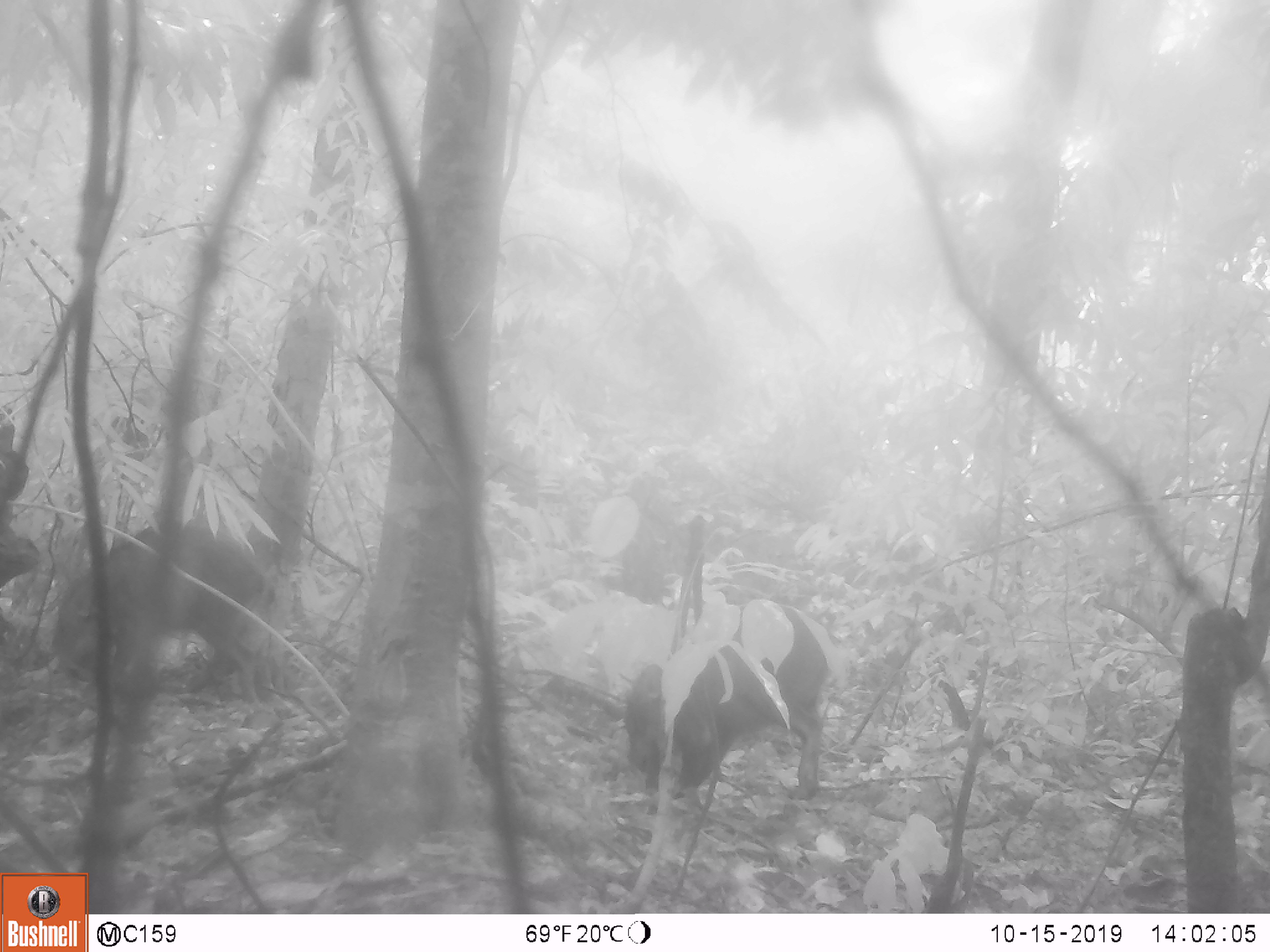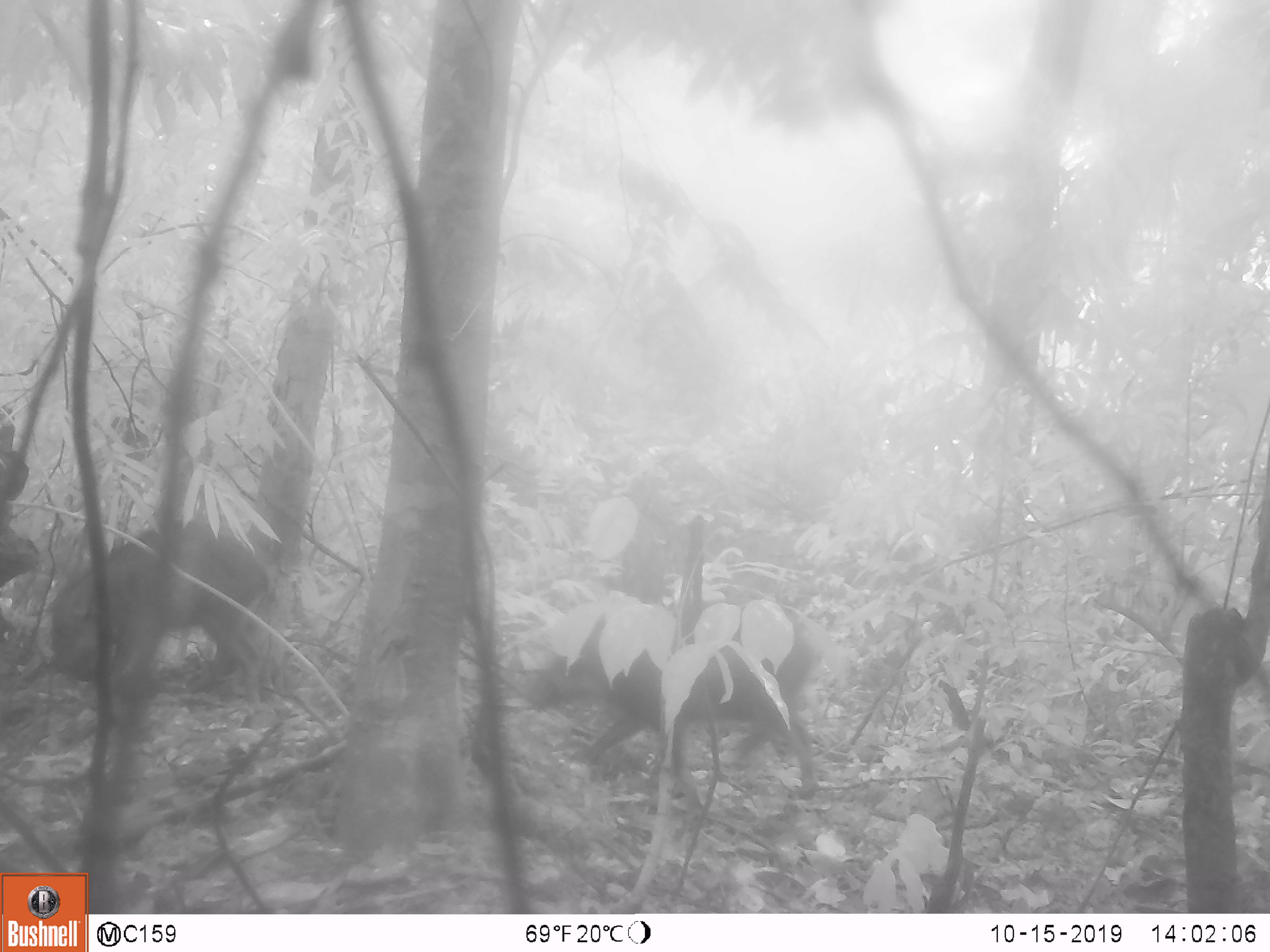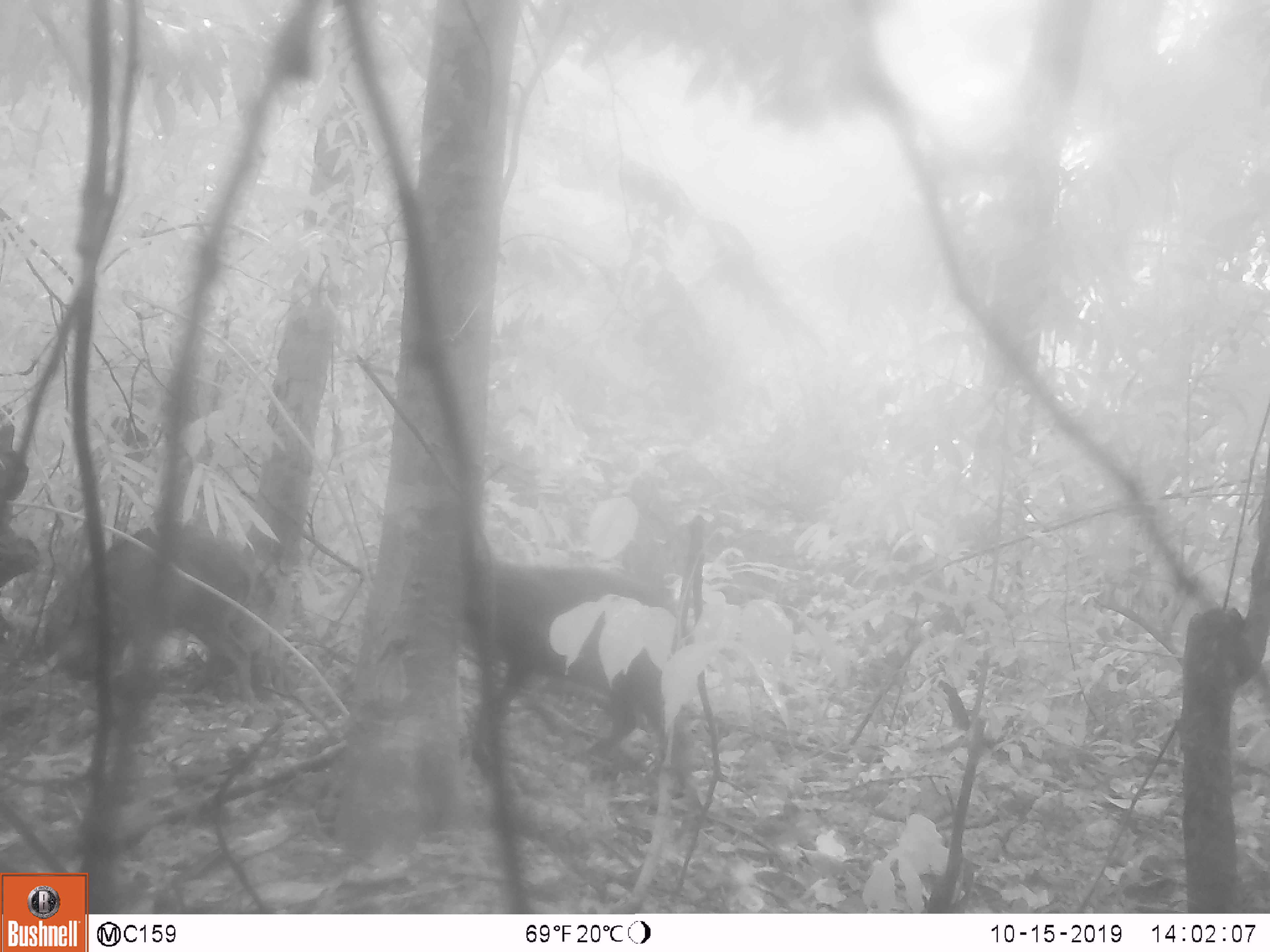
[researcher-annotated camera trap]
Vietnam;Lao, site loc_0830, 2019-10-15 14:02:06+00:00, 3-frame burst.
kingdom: Animalia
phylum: Chordata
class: Mammalia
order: Artiodactyla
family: Suidae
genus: Sus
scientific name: Sus scrofa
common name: eurasian wild pig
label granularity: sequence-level